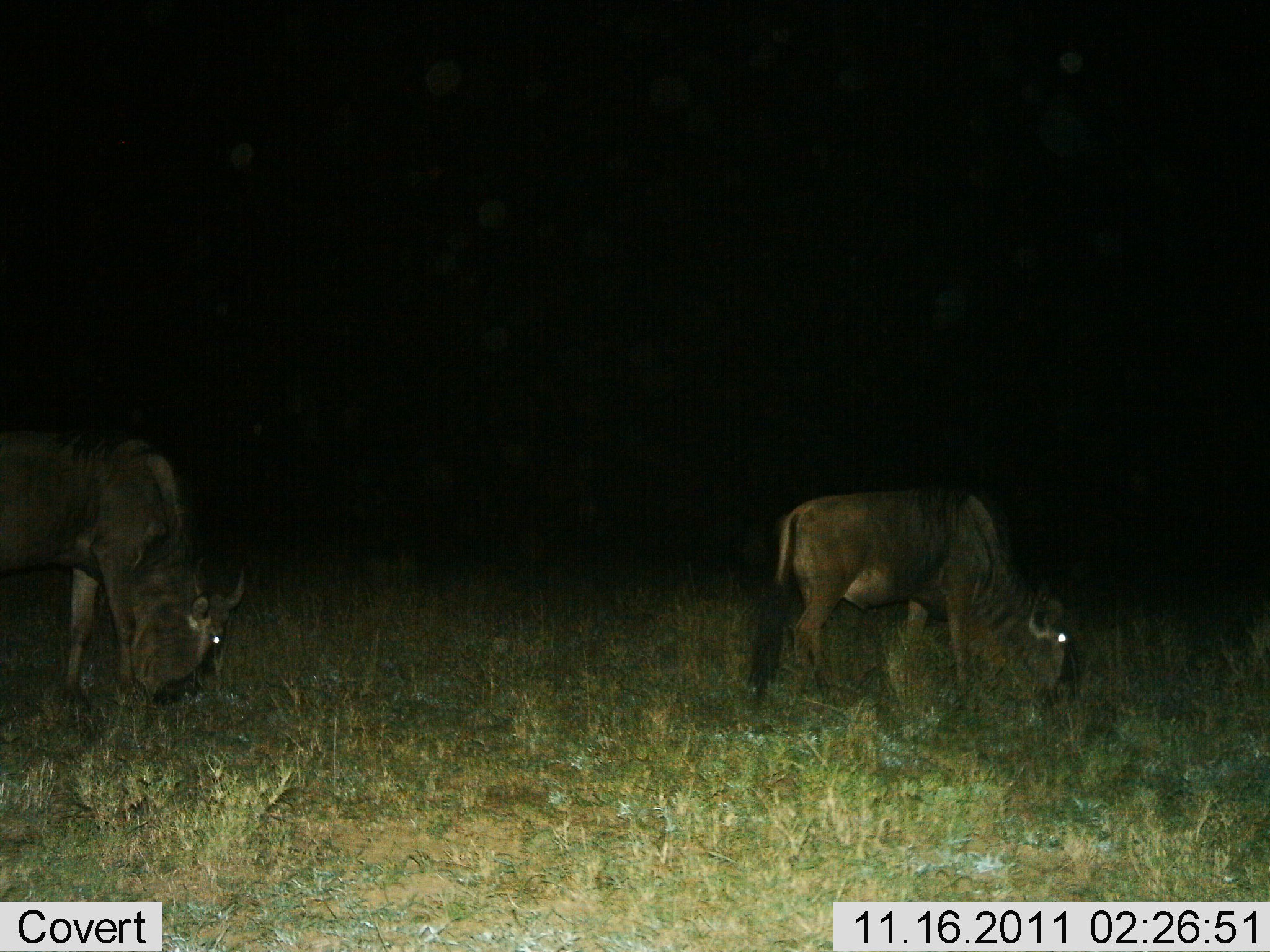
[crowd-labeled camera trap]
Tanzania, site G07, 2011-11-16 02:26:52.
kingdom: Animalia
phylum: Chordata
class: Mammalia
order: Artiodactyla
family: Bovidae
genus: Connochaetes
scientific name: Connochaetes taurinus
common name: blue wildebeest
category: wildebeest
Wildebeest (blue wildebeest) (Connochaetes taurinus), count 2. Behavior (volunteer vote fractions): standing 21%, resting 0%, moving 0%, interacting 0%. Young present (vote fraction): 0%. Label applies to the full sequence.